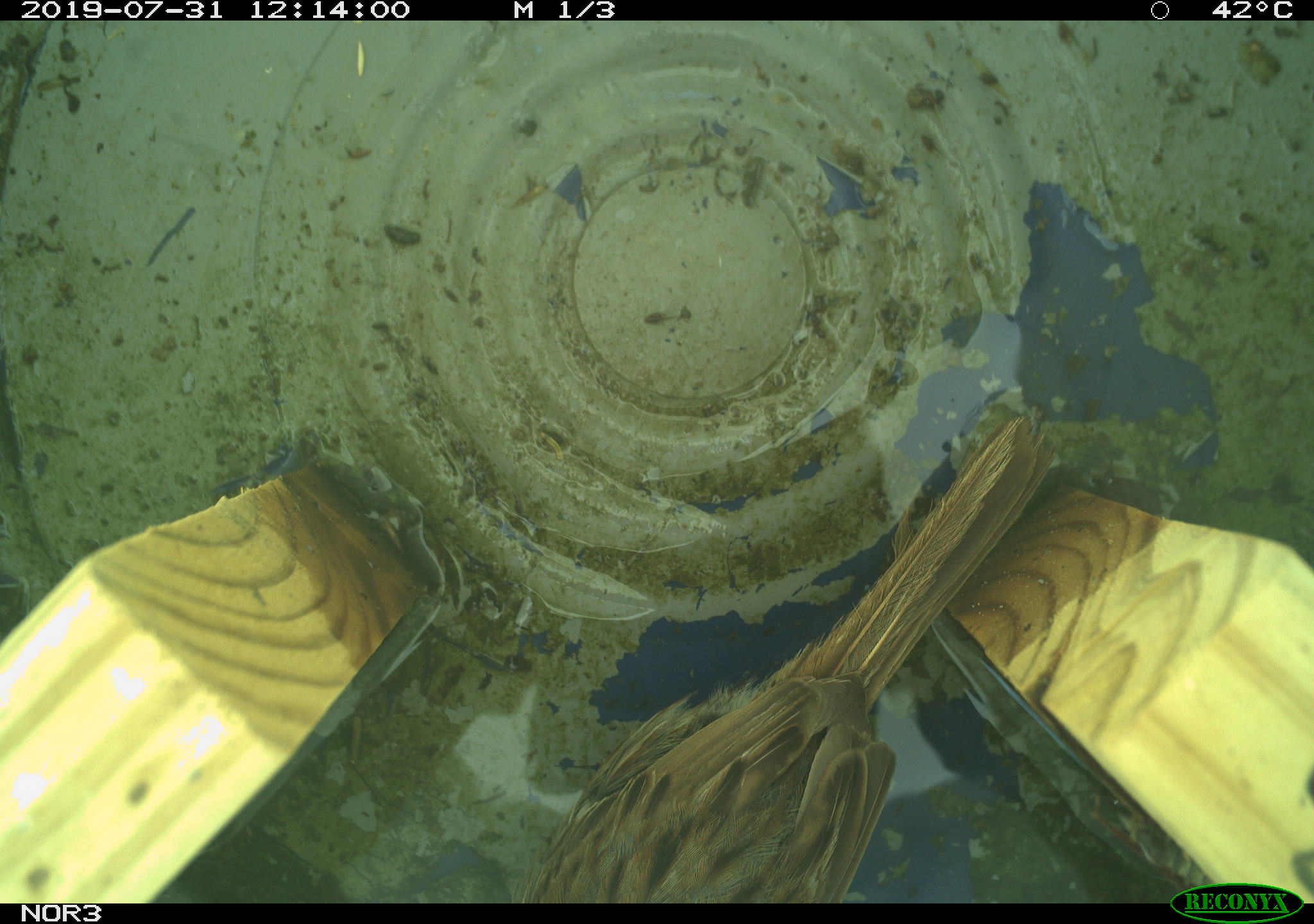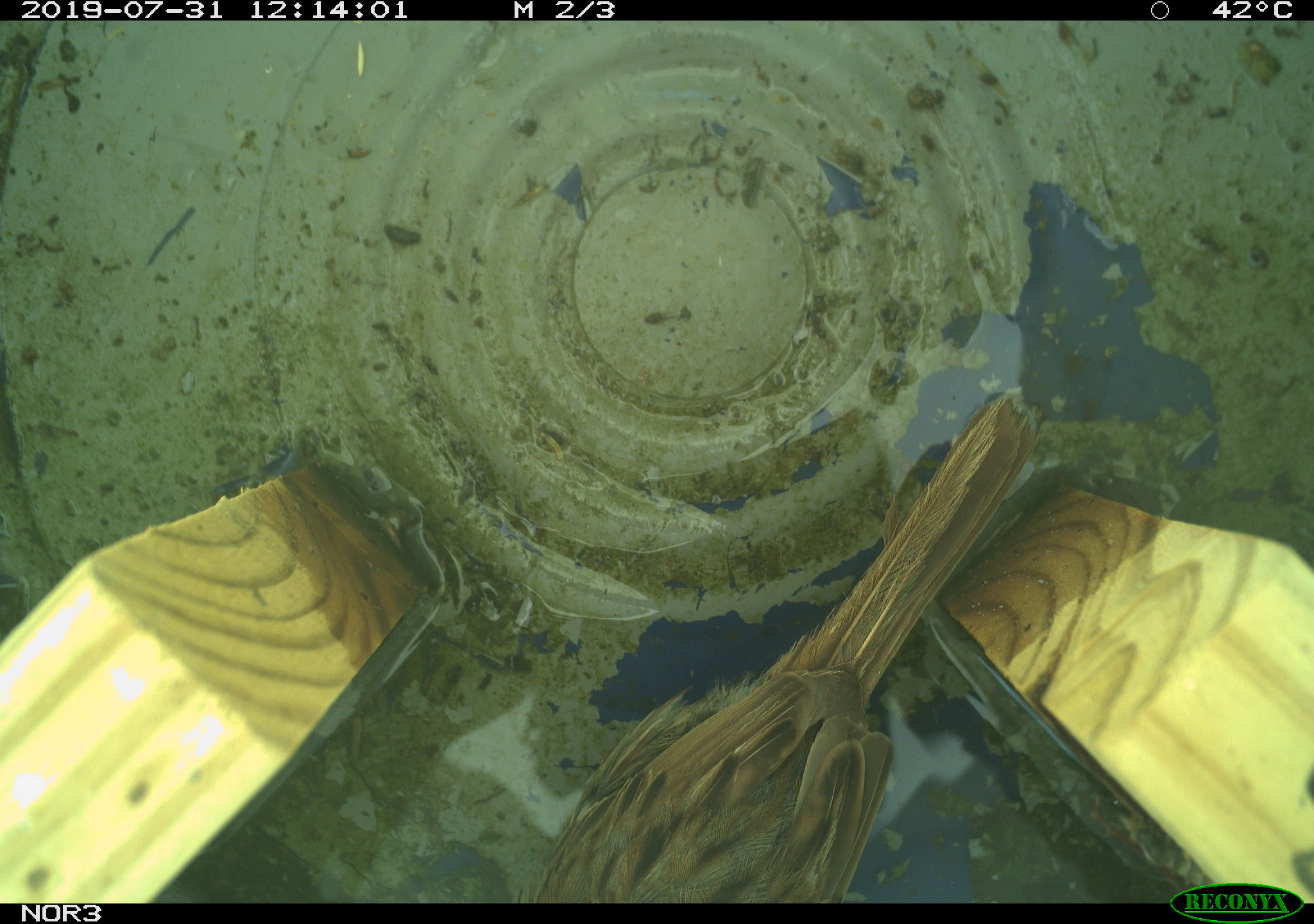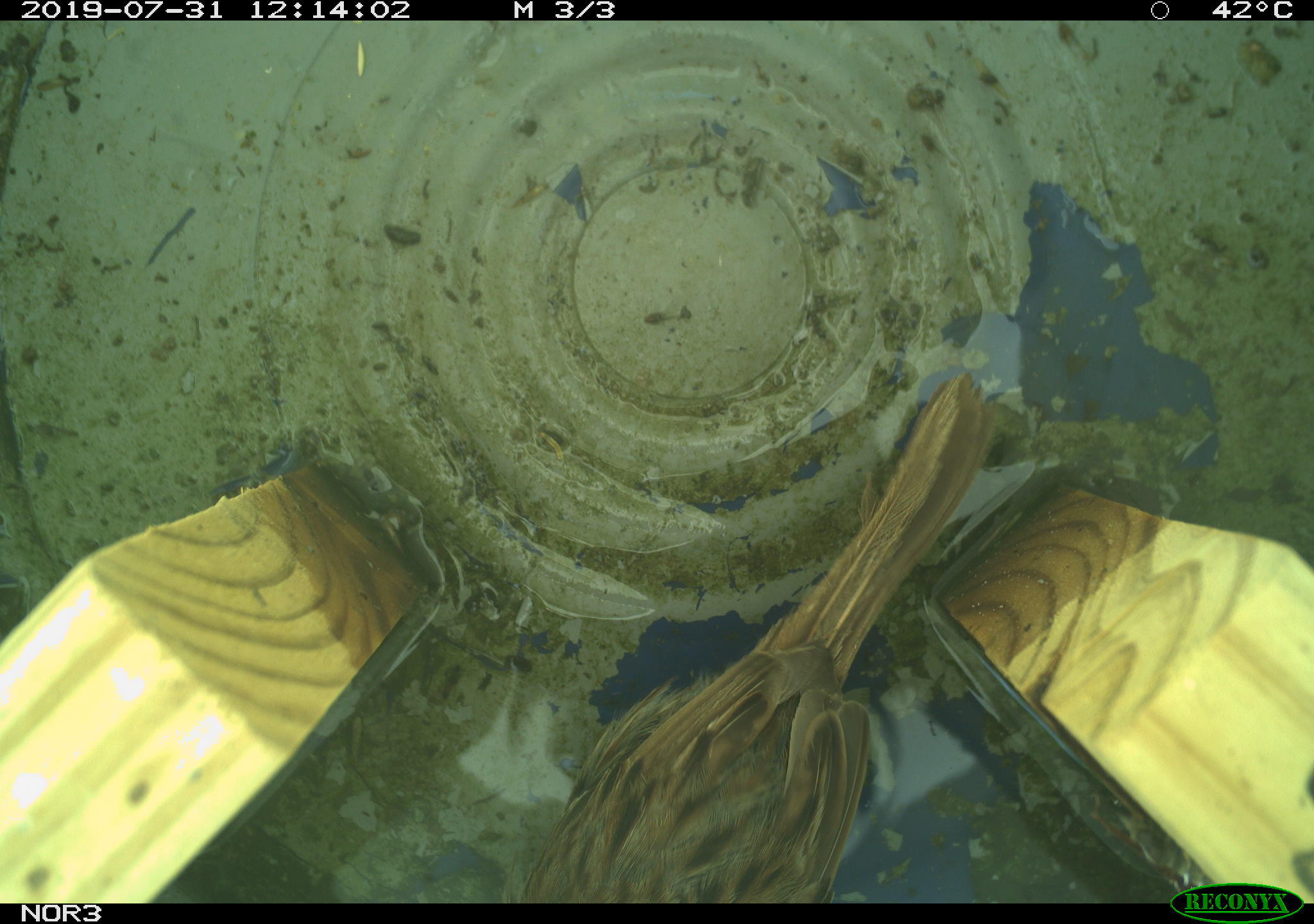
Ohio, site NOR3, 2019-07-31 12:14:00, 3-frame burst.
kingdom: Animalia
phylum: Chordata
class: Aves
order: Passeriformes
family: Passerellidae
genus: Melospiza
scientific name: Melospiza melodia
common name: song sparrow